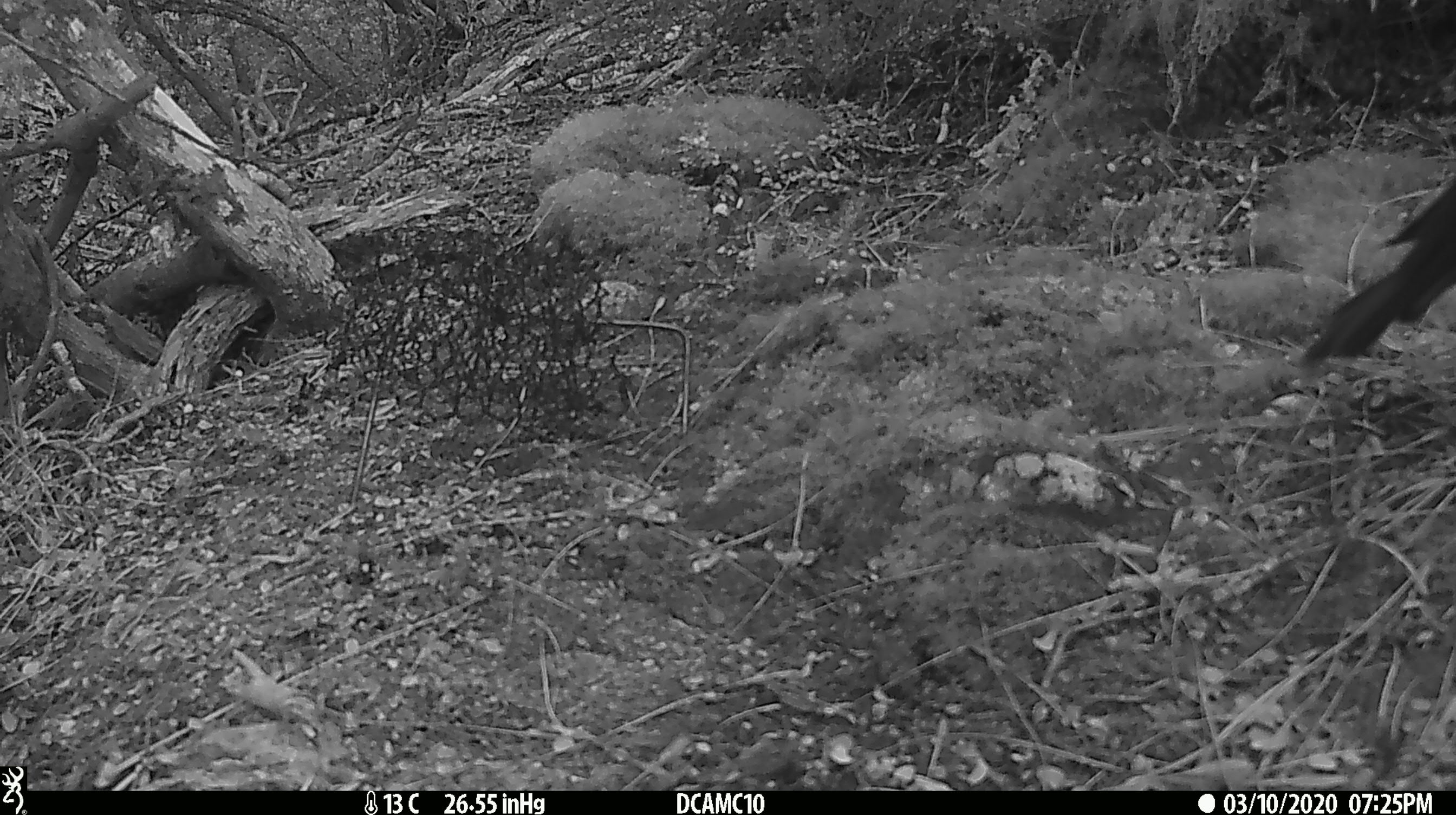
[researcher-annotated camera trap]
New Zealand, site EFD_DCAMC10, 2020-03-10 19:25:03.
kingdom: Animalia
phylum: Chordata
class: Aves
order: Passeriformes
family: Turdidae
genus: Turdus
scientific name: Turdus merula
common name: eurasian blackbird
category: blackbird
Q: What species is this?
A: Blackbird (eurasian blackbird) (Turdus merula).